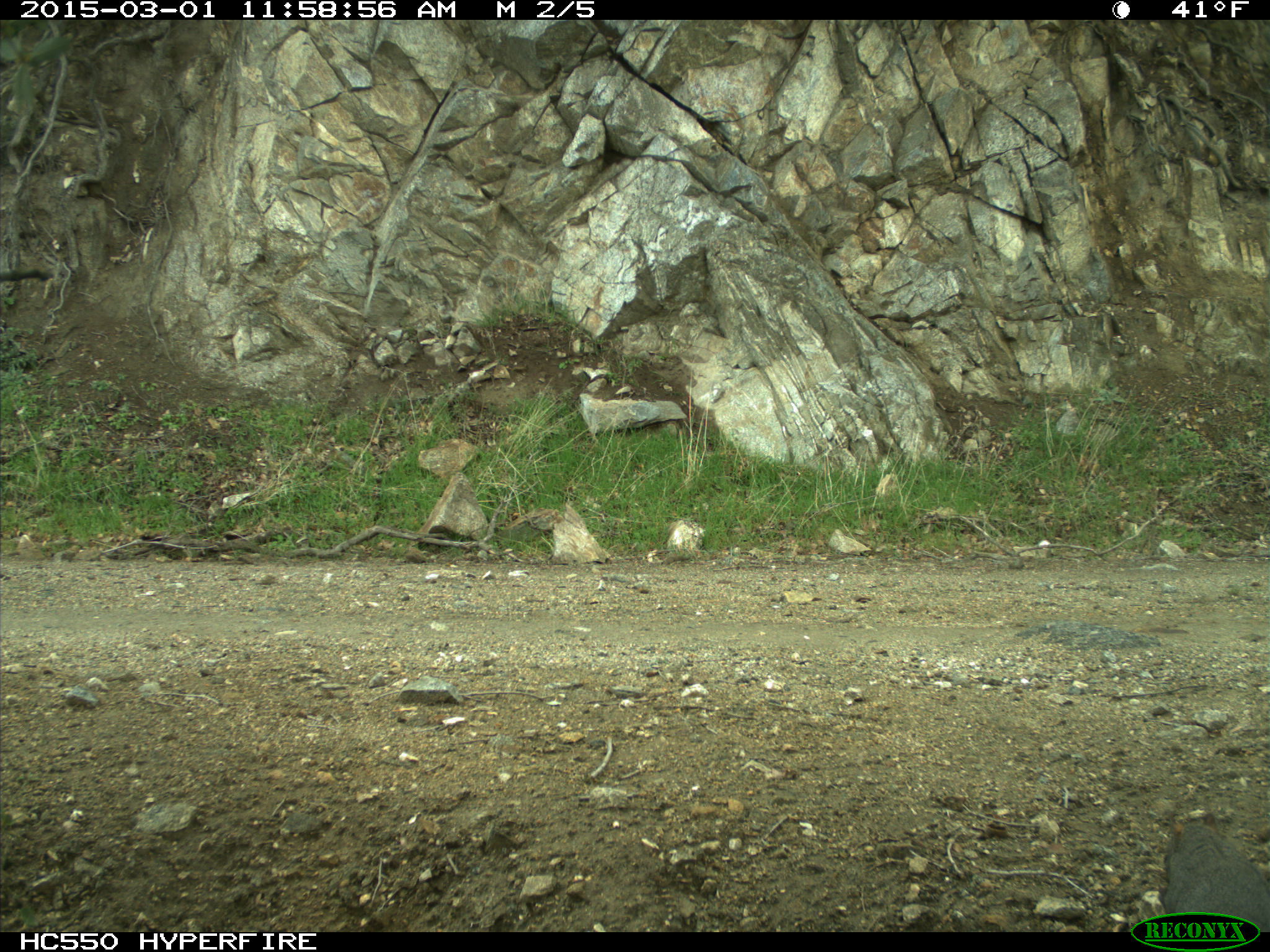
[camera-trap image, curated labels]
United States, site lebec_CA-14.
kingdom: Animalia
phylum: Chordata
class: Mammalia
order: Rodentia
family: Sciuridae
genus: Sciurus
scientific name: Sciurus carolinensis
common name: eastern gray squirrel